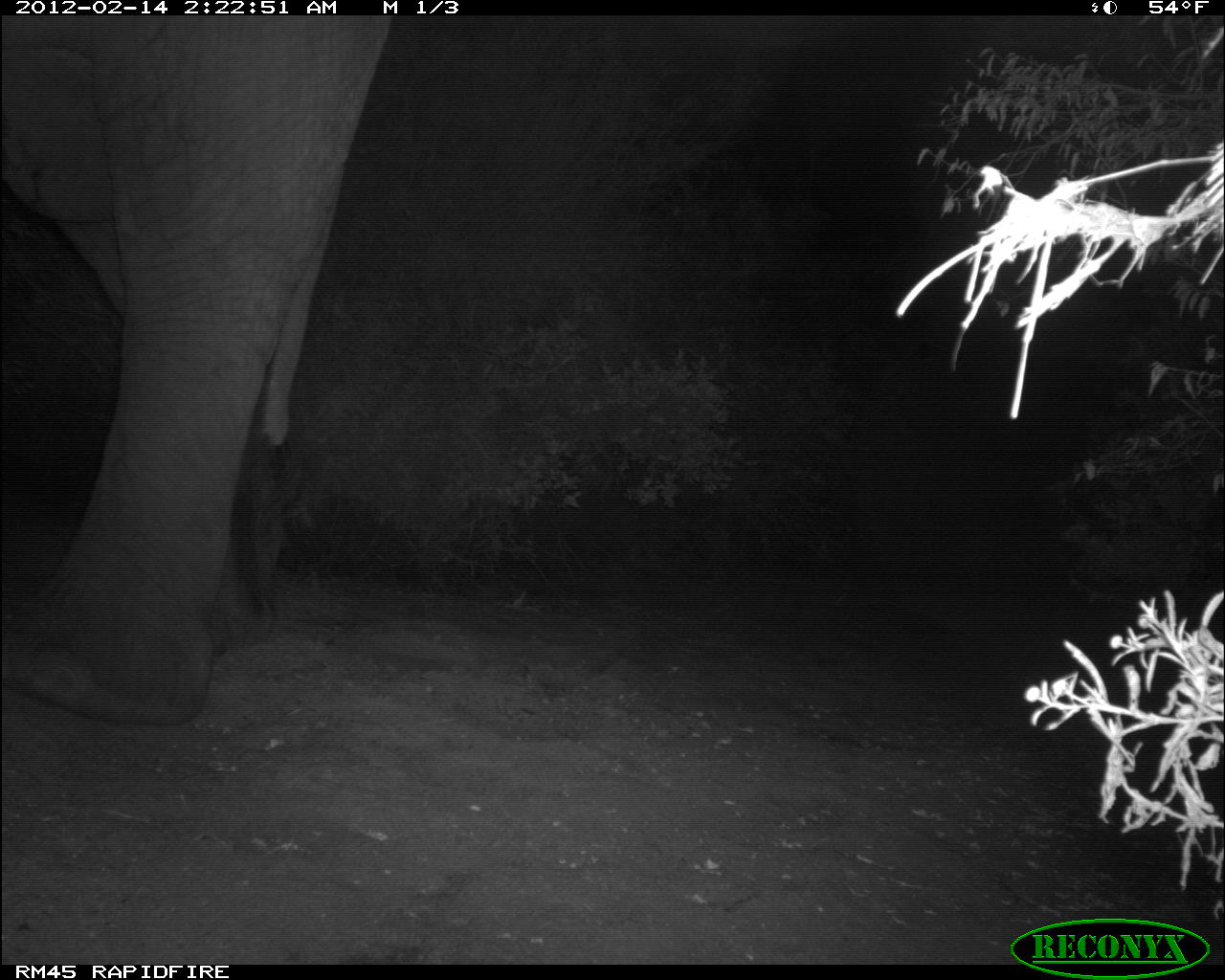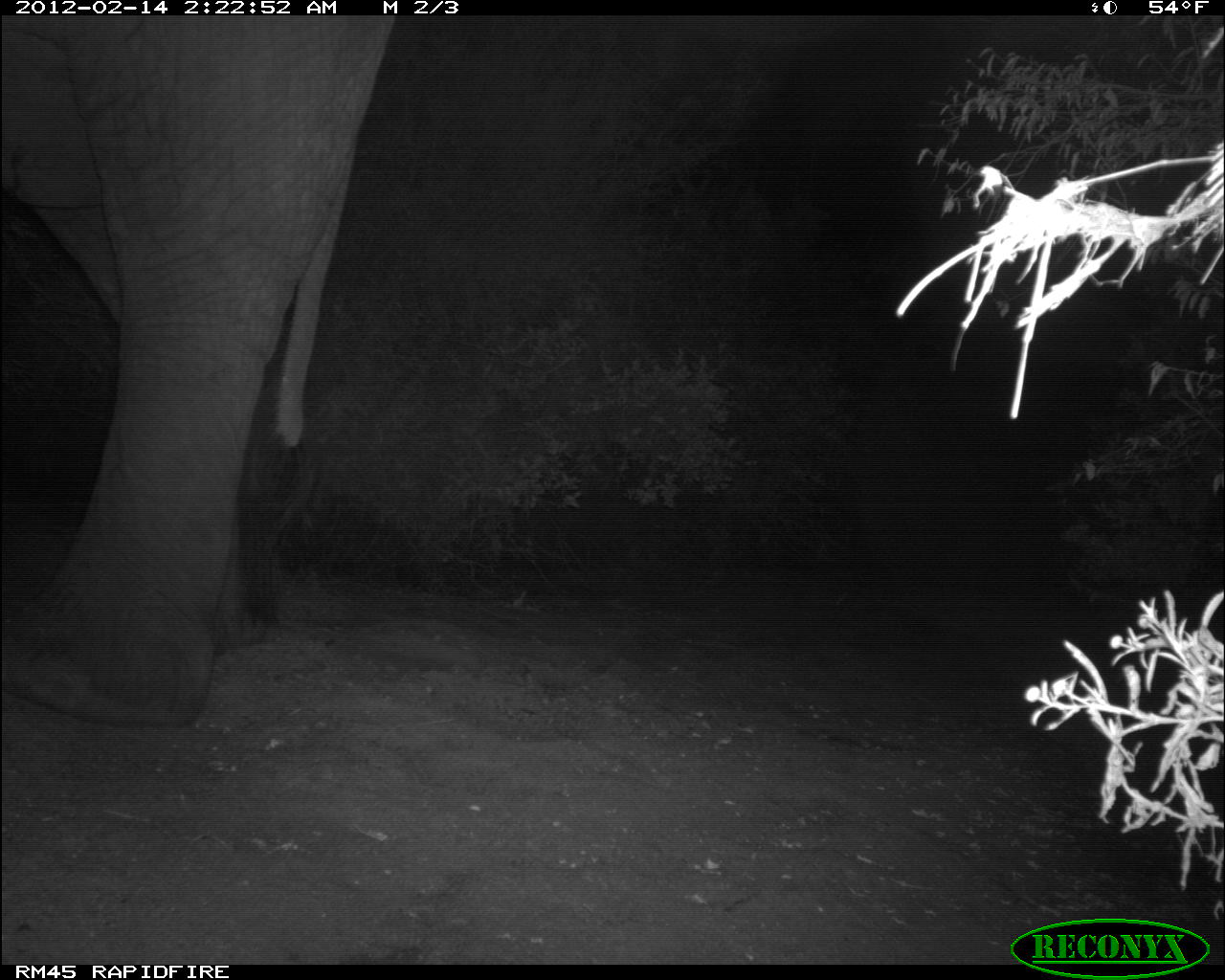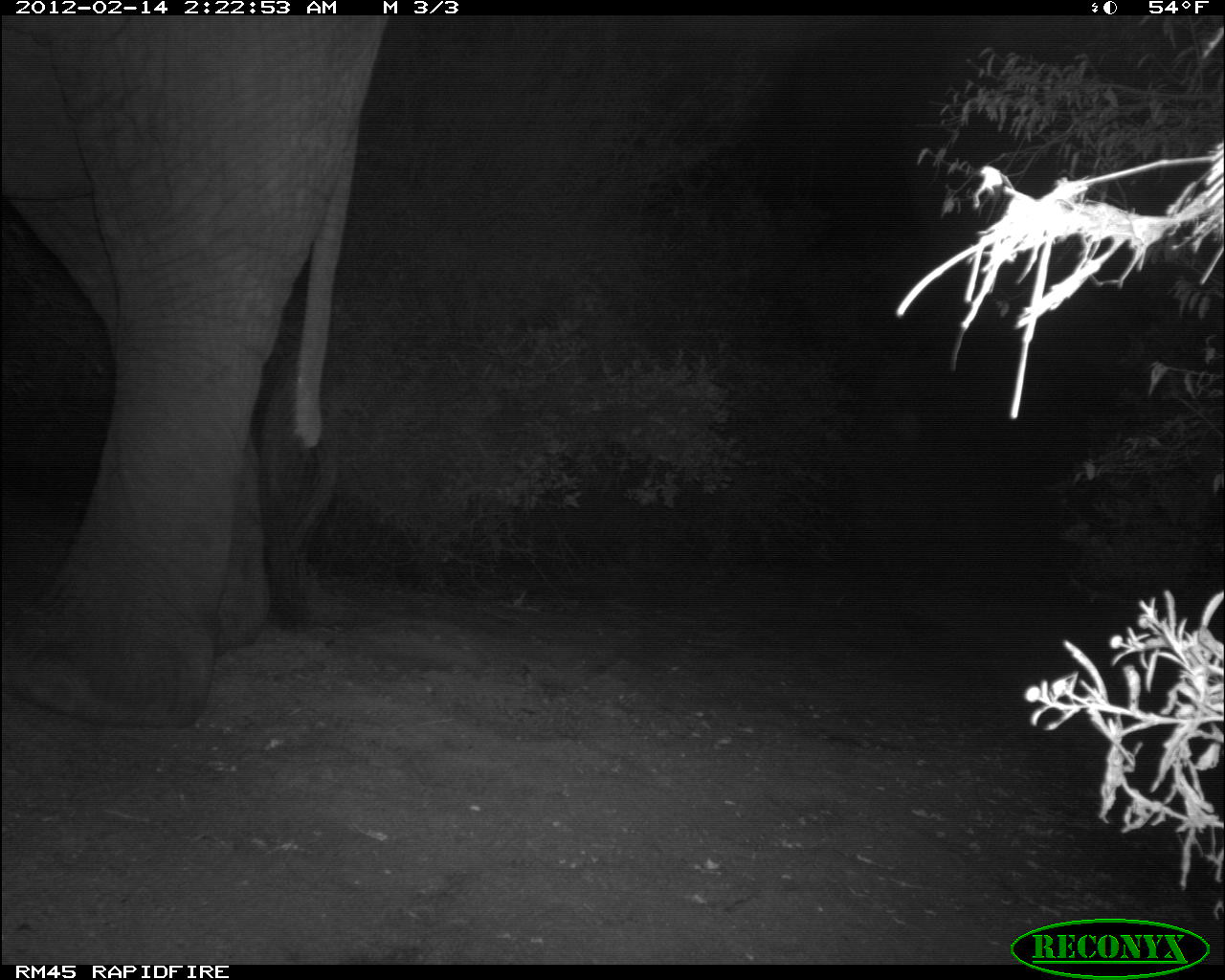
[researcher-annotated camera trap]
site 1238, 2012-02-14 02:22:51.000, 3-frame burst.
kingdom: Animalia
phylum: Chordata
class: Mammalia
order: Proboscidea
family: Elephantidae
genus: Loxodonta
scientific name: Loxodonta africana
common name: african bush elephant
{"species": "Loxodonta africana (african bush elephant)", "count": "1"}